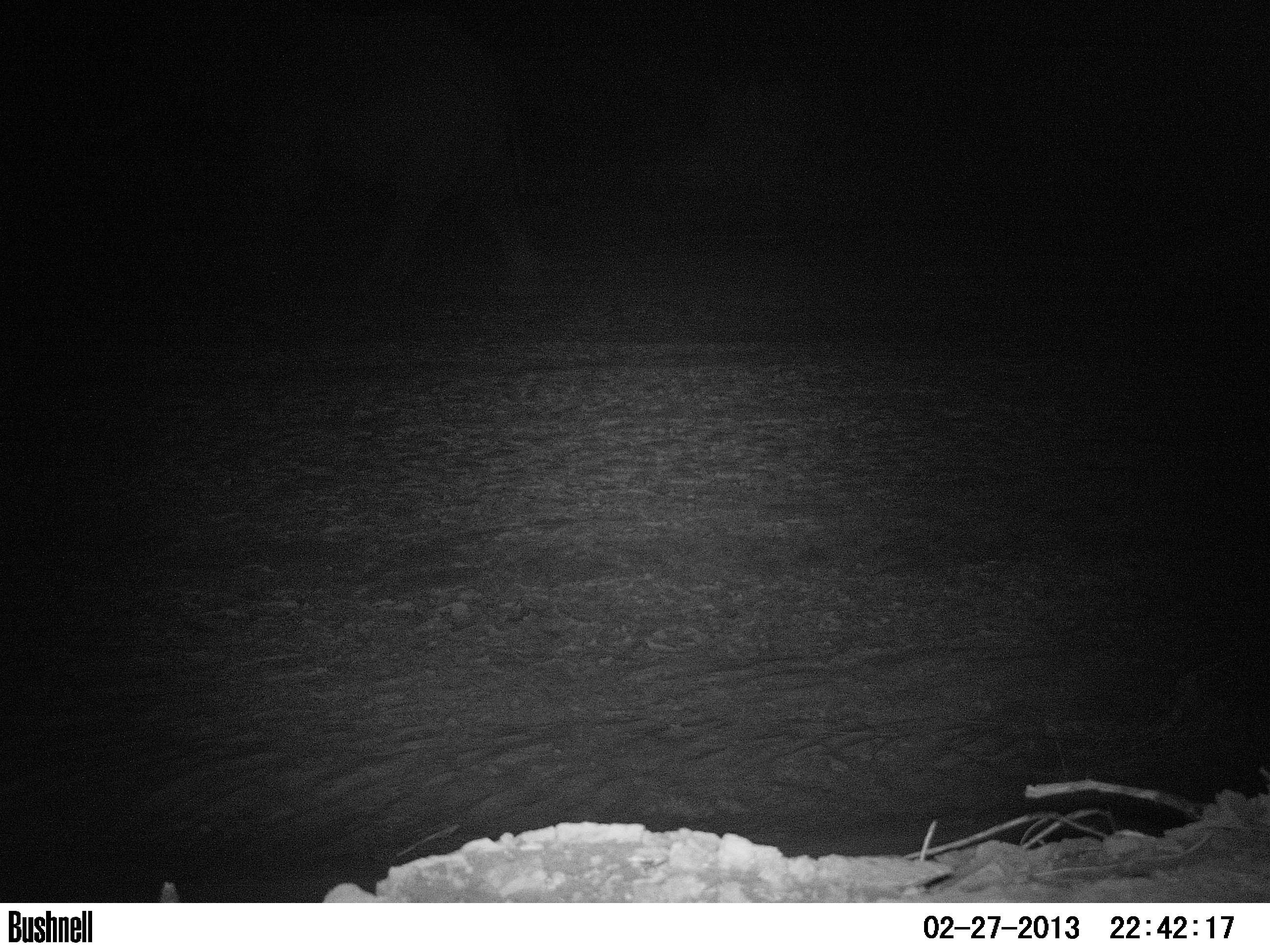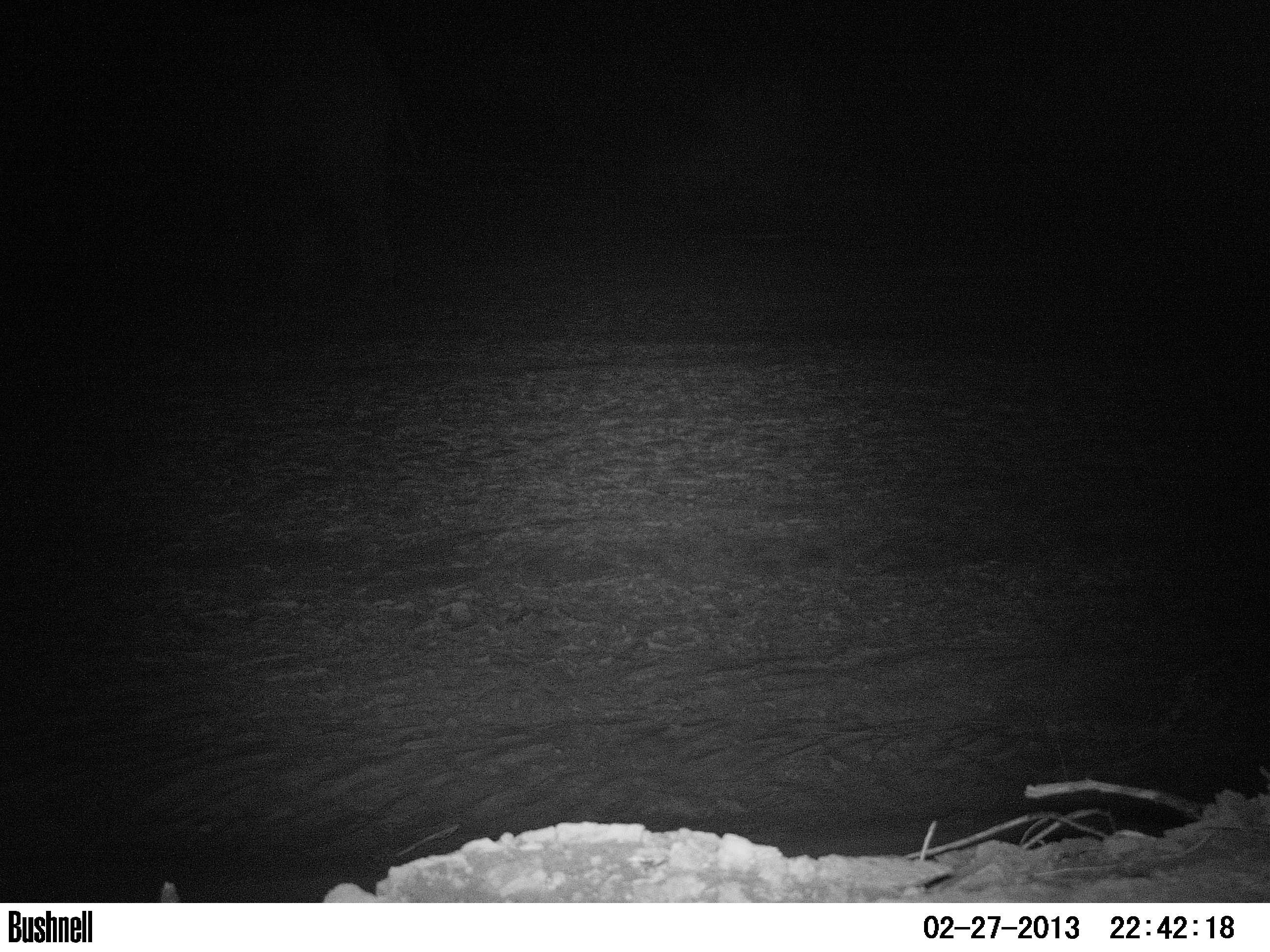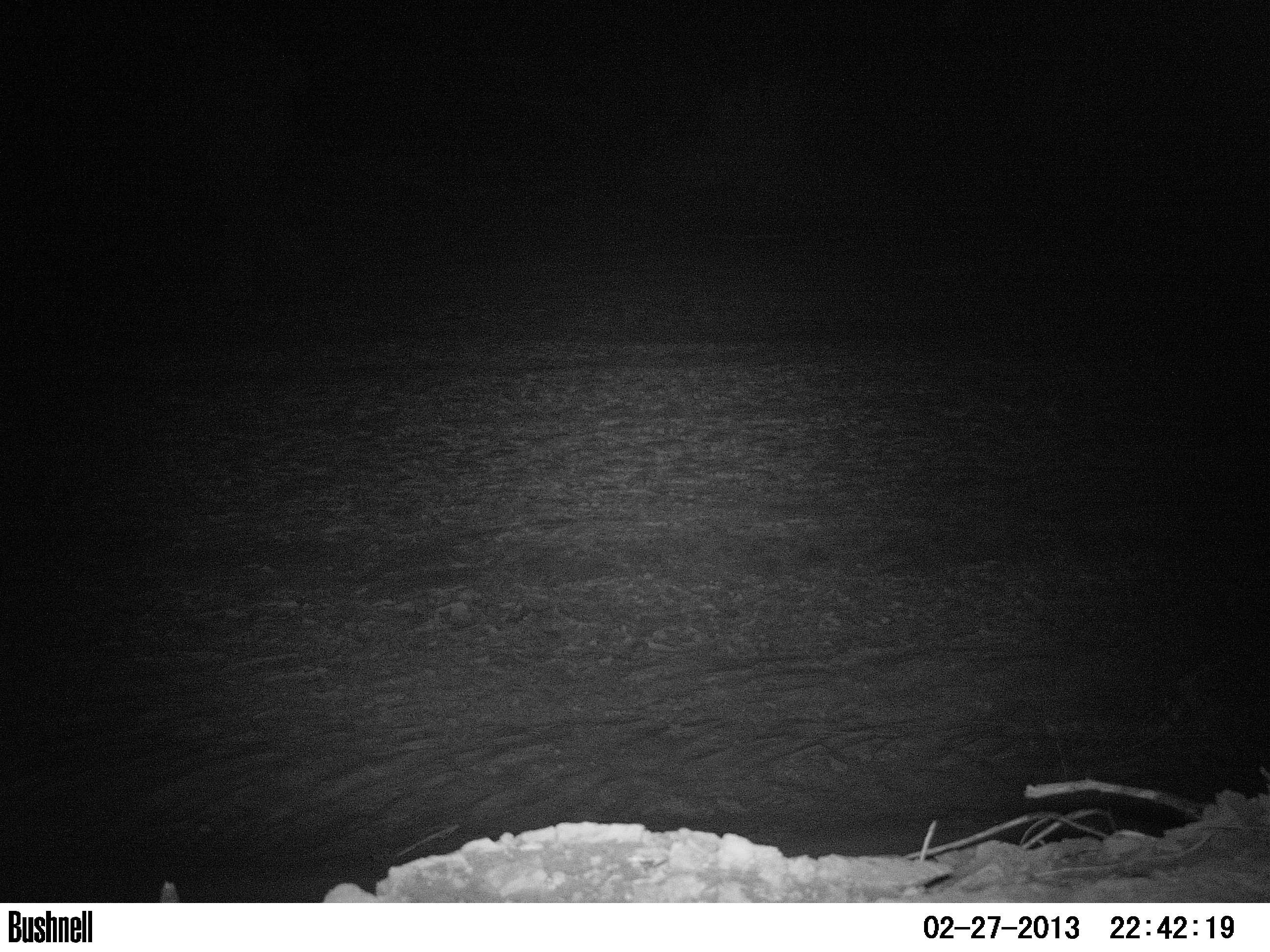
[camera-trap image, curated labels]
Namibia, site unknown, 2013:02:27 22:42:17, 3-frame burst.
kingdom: Animalia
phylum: Chordata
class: Mammalia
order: Proboscidea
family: Elephantidae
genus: Loxodonta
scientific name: Loxodonta africana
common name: african elephant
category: loxodanta africana